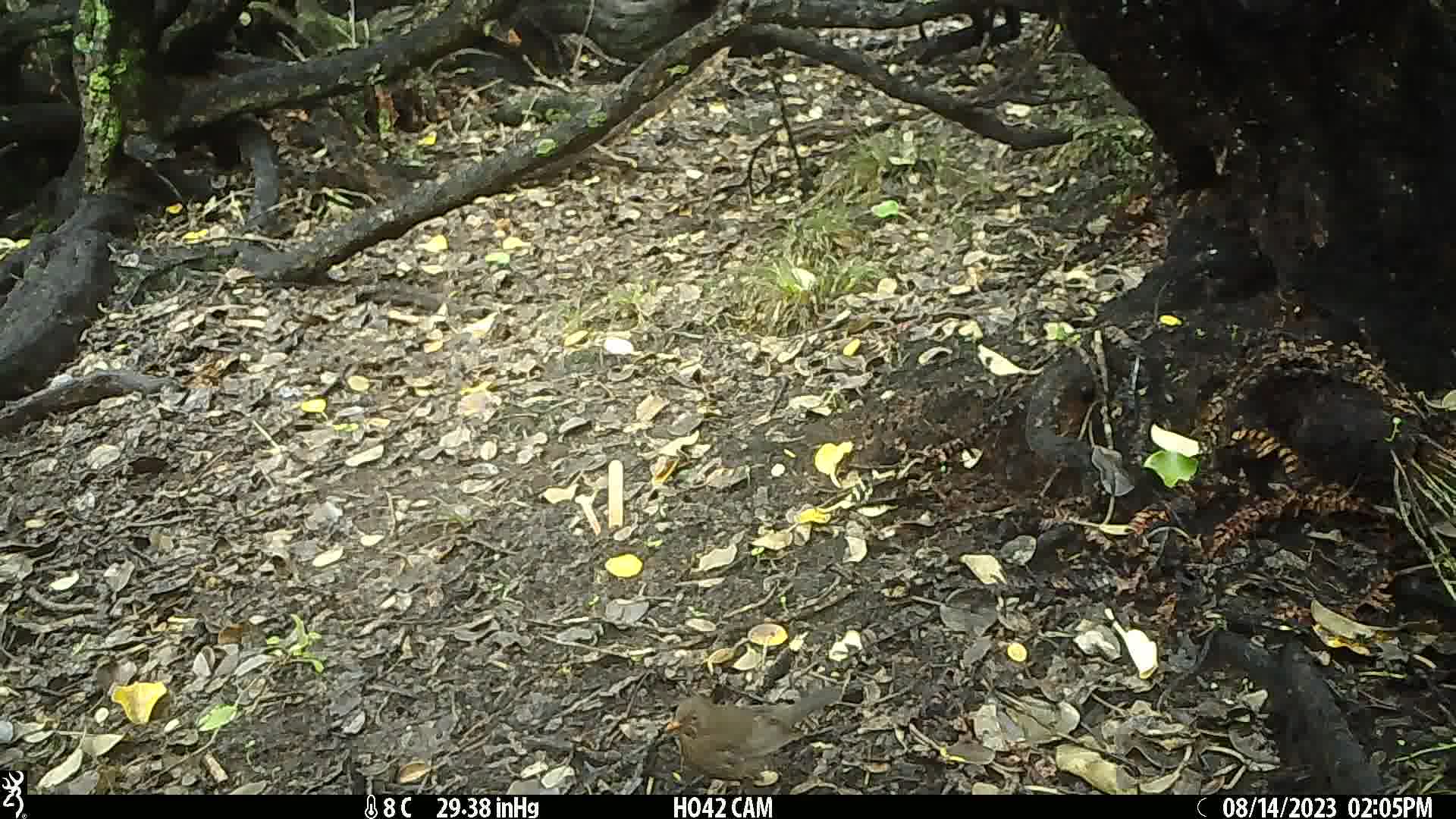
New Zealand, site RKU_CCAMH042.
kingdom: Animalia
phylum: Chordata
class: Aves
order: Passeriformes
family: Turdidae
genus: Turdus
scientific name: Turdus merula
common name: eurasian blackbird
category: blackbird